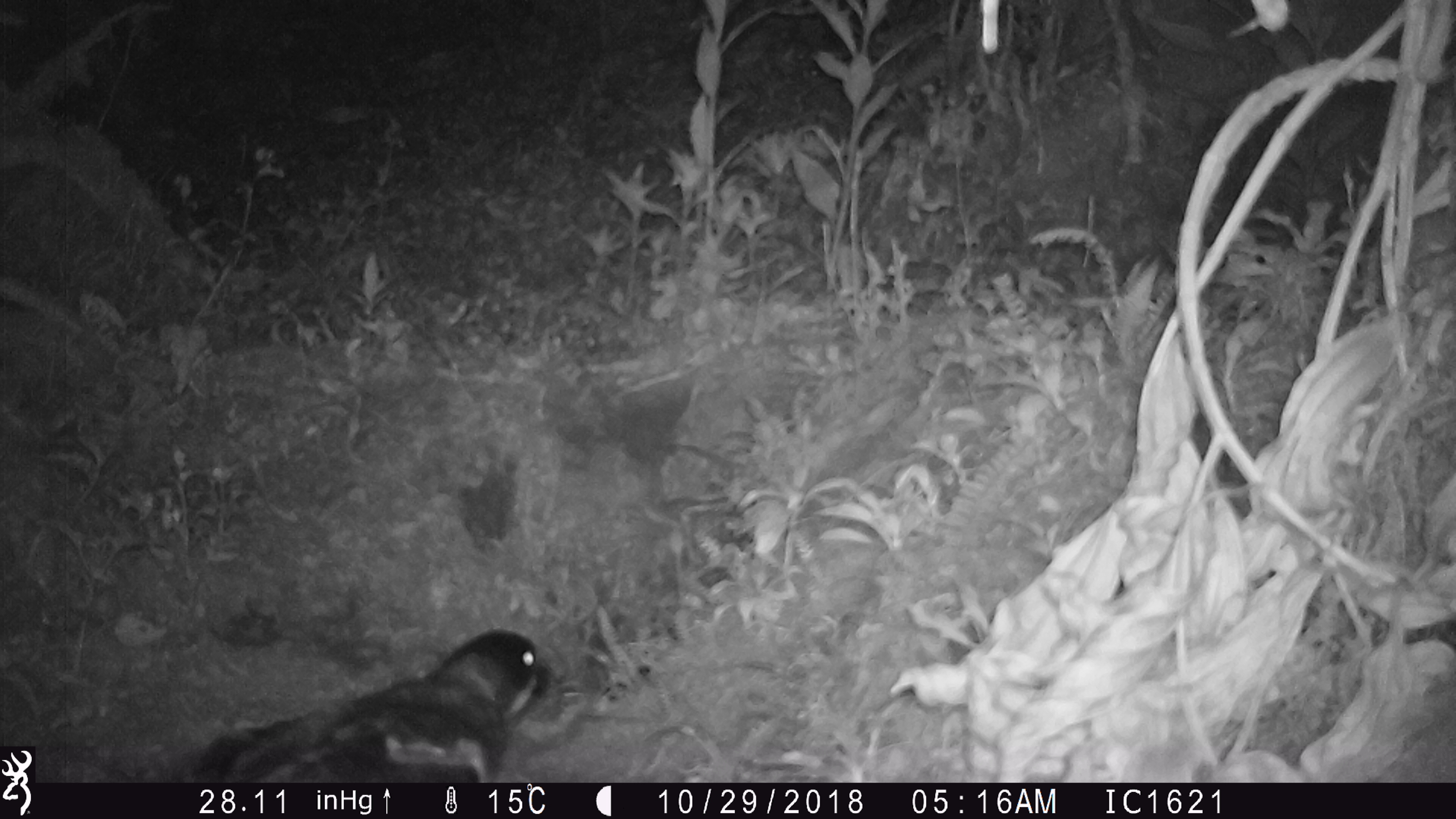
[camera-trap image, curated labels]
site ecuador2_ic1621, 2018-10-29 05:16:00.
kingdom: Animalia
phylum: Chordata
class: Aves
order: Procellariiformes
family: Procellariidae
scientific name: Procellariidae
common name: petrel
Petrel (Procellariidae).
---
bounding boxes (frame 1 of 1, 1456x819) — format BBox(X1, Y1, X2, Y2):
petrel: BBox(181, 624, 569, 783)